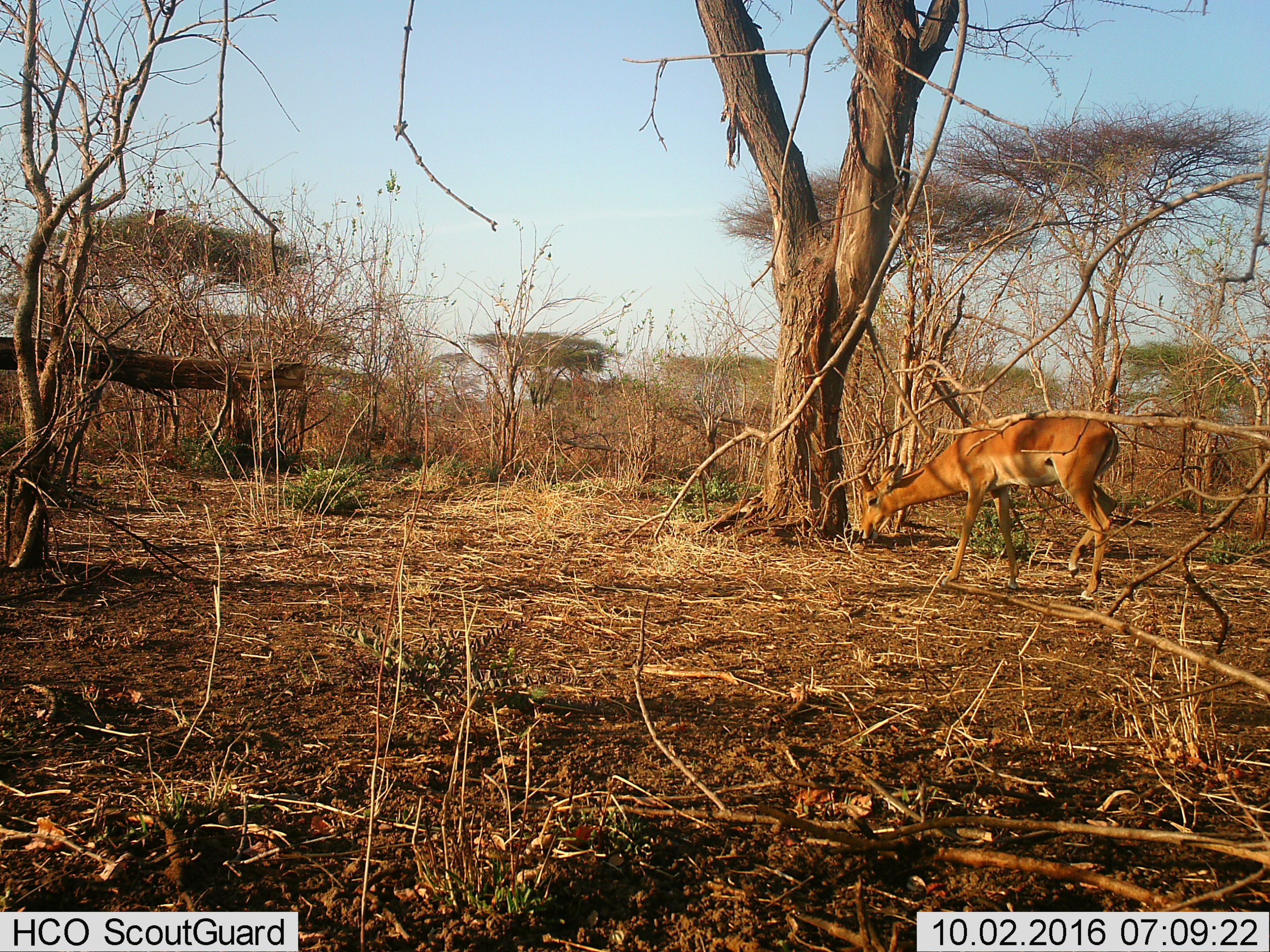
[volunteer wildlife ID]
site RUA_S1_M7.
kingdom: Animalia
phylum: Chordata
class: Mammalia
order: Artiodactyla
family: Bovidae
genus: Aepyceros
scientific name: Aepyceros melampus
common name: impala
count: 1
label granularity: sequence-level